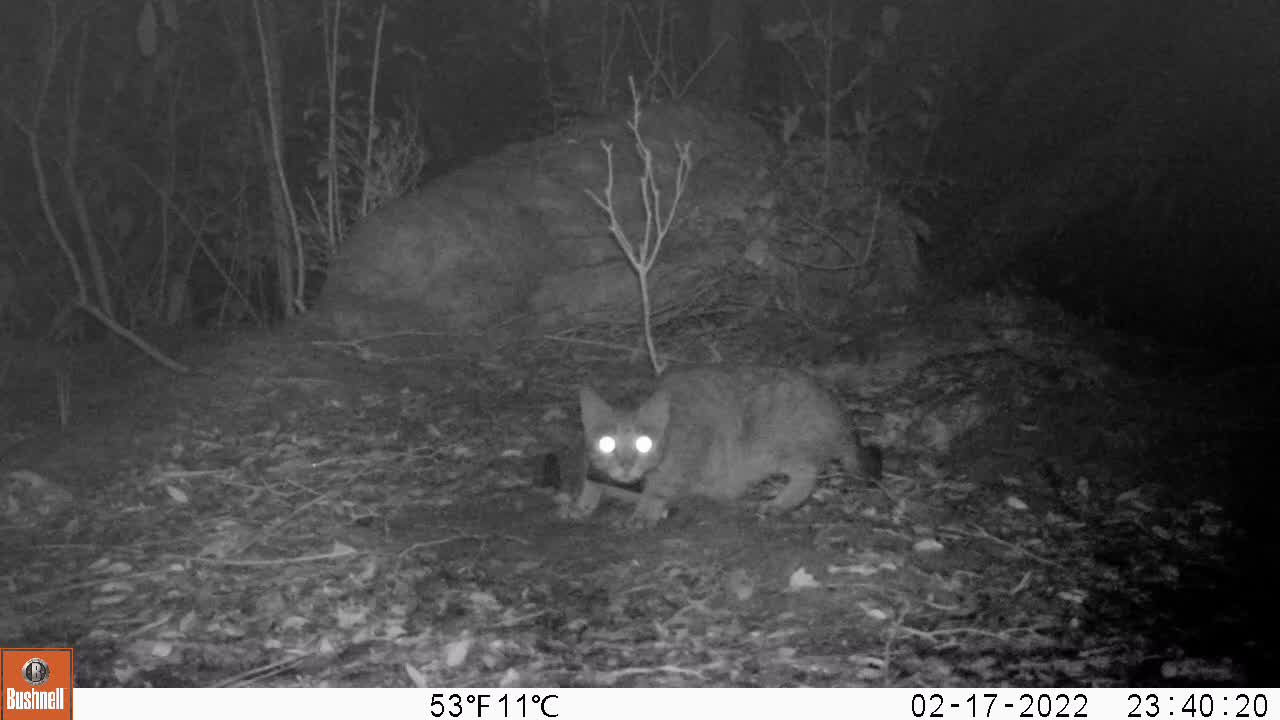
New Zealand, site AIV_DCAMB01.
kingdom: Animalia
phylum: Chordata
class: Mammalia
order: Carnivora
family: Felidae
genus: Felis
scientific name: Felis catus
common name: domestic cat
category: cat